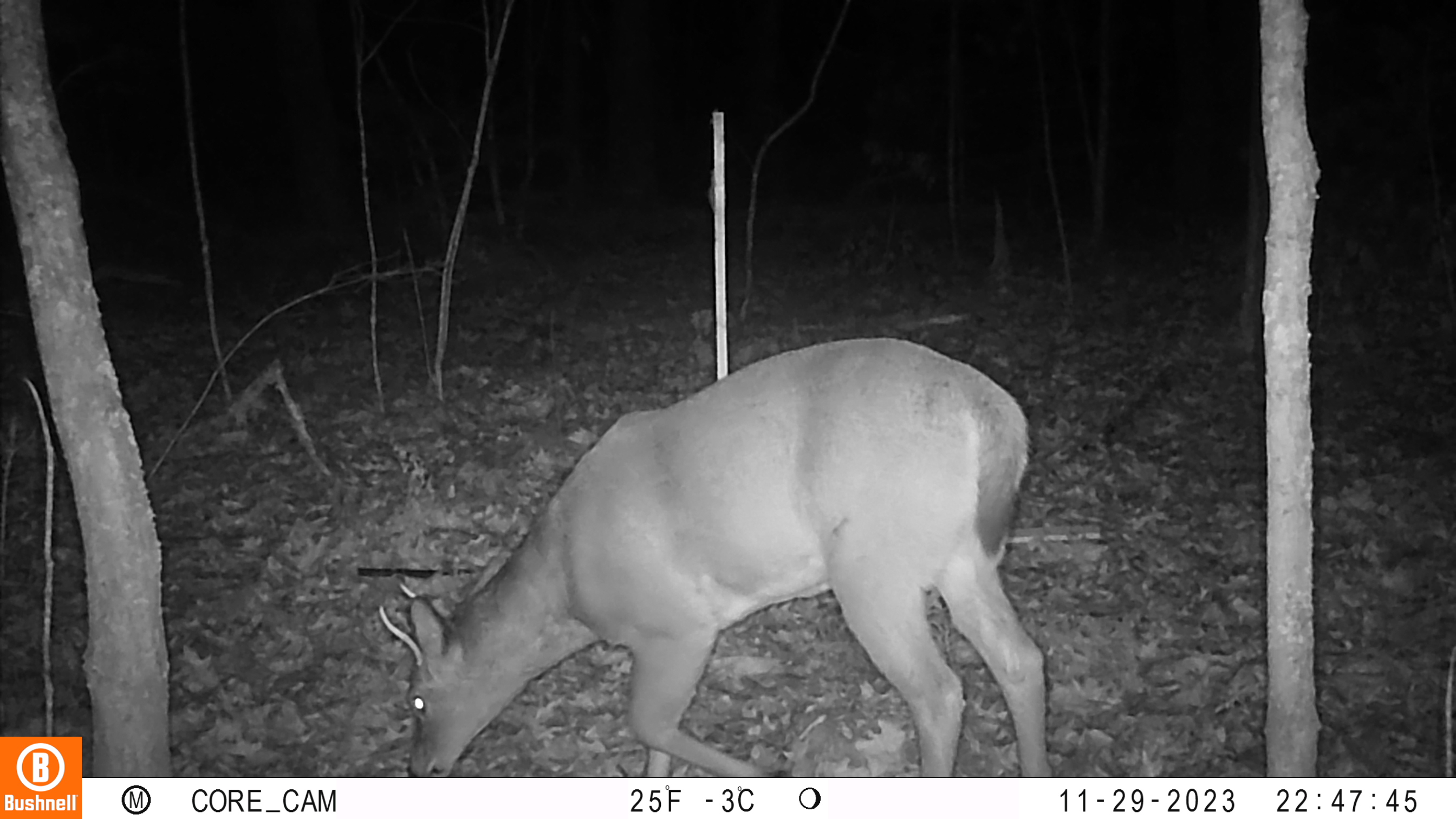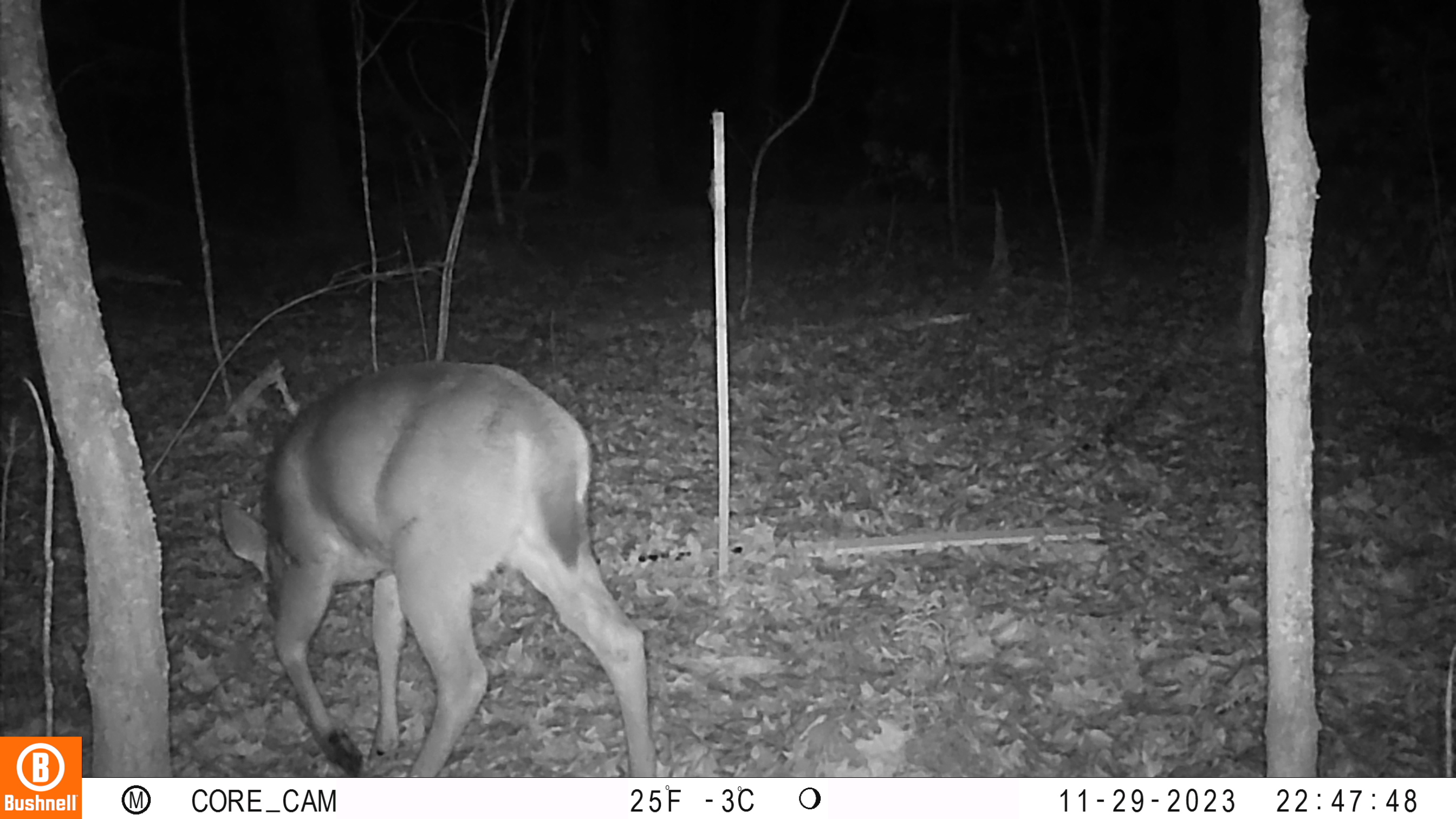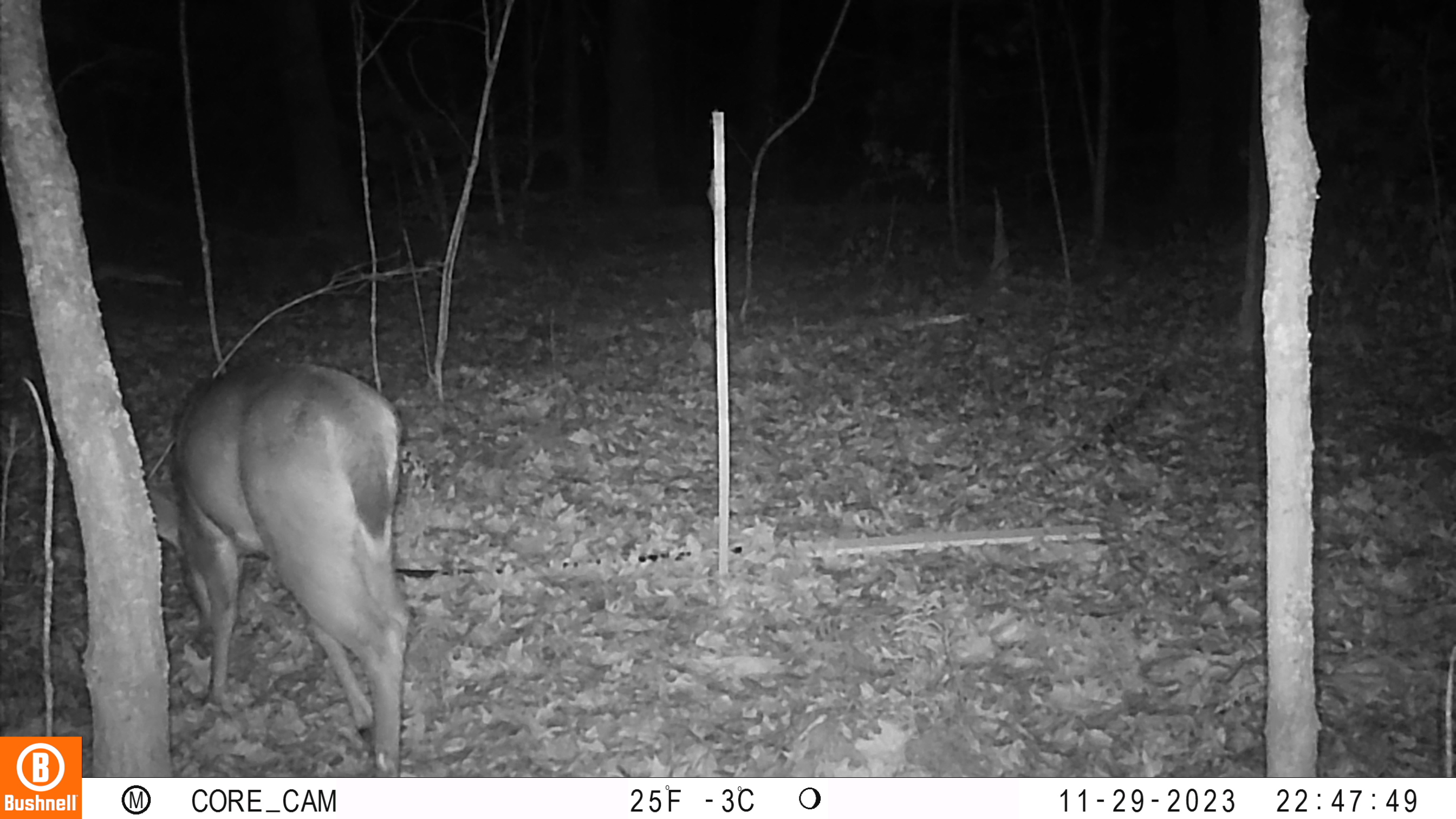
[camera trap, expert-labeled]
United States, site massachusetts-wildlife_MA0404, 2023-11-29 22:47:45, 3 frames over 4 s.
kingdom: Animalia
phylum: Chordata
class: Mammalia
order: Artiodactyla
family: Cervidae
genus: Odocoileus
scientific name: Odocoileus virginianus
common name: white-tailed deer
White-tailed deer (Odocoileus virginianus).